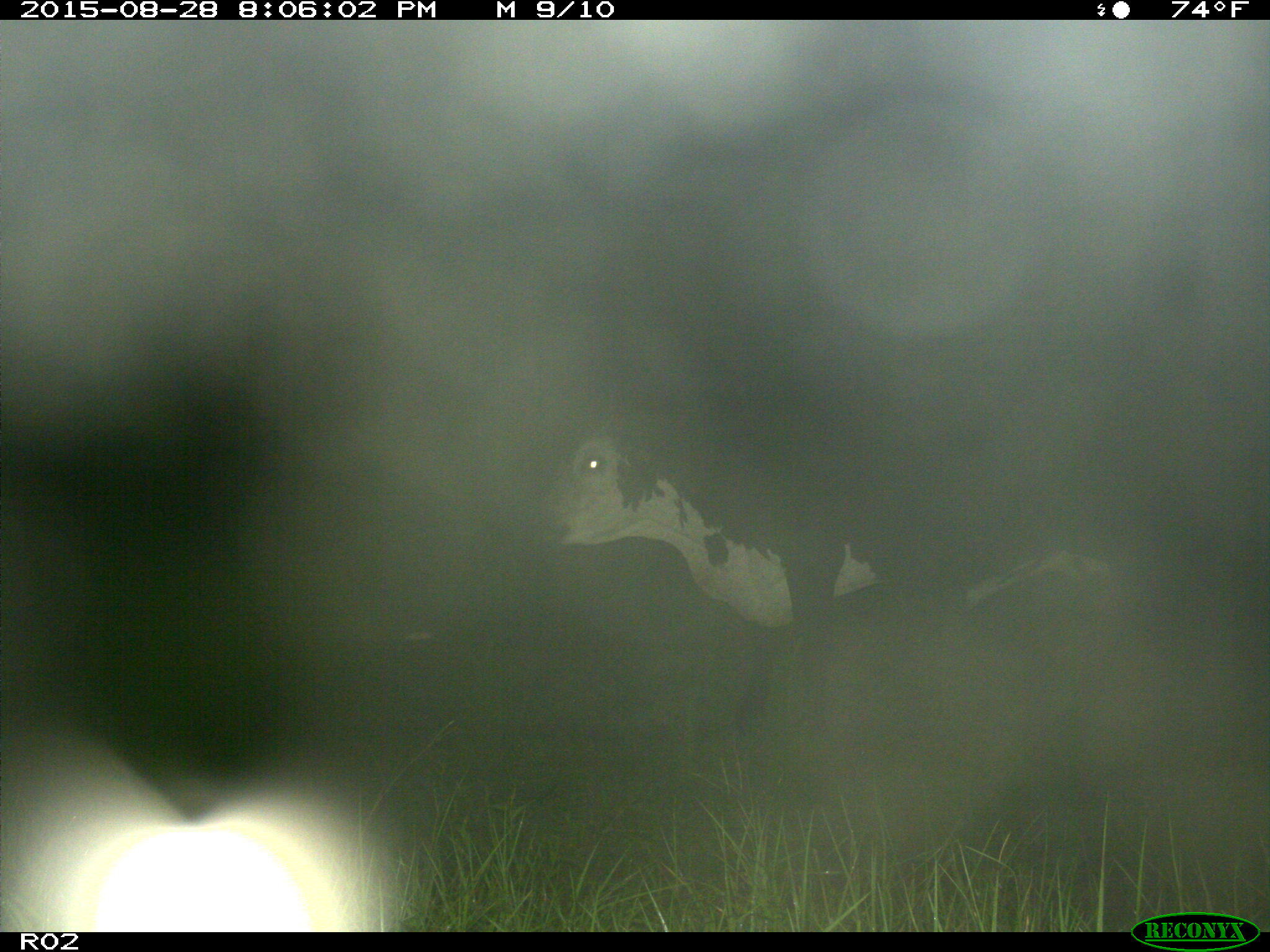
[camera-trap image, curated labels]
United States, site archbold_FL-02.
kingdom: Animalia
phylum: Chordata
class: Mammalia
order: Artiodactyla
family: Bovidae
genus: Bos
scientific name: Bos taurus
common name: domestic cow